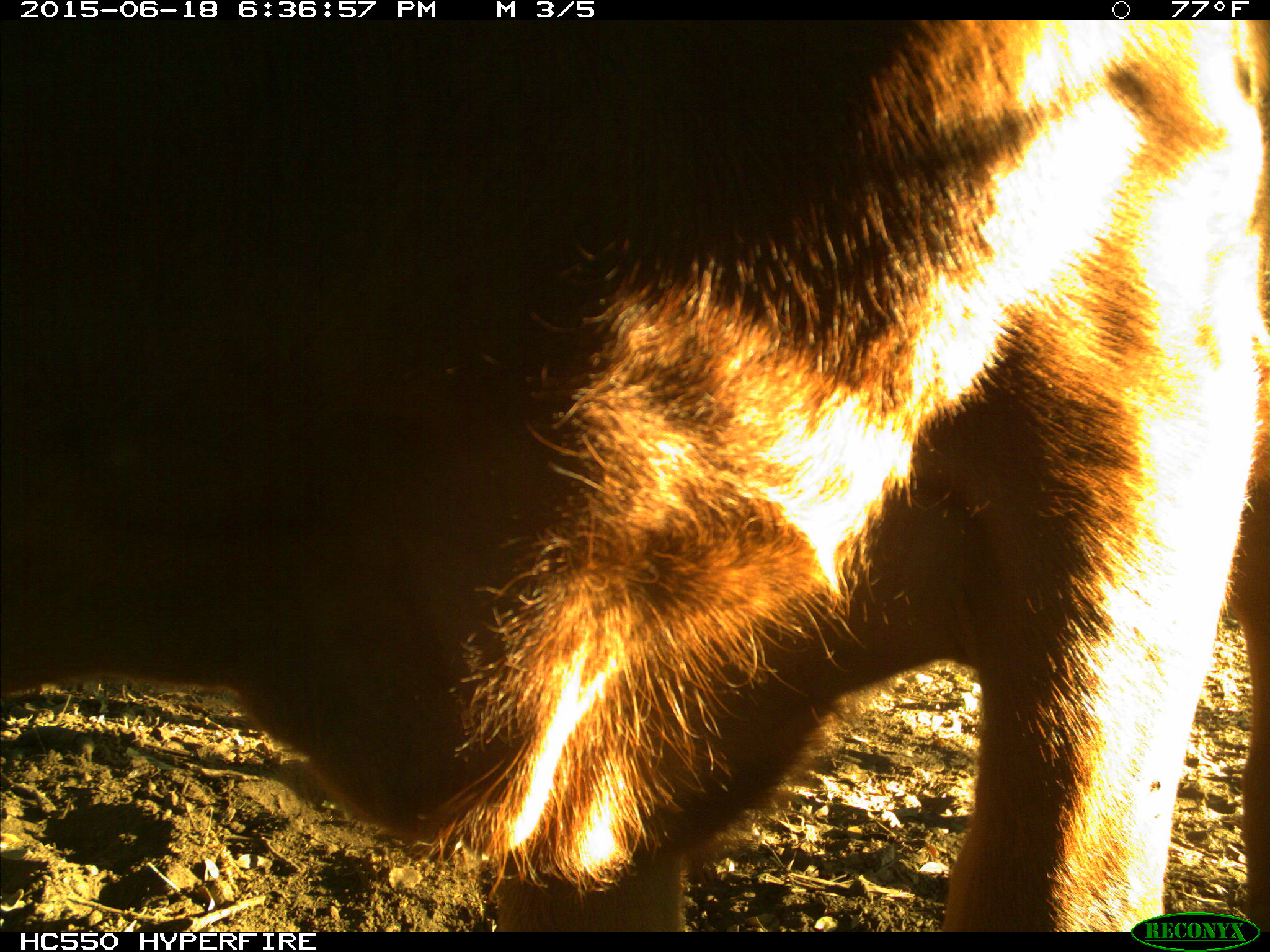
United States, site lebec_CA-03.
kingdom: Animalia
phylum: Chordata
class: Mammalia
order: Artiodactyla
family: Bovidae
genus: Bos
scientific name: Bos taurus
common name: domestic cow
Bos taurus (domestic cow).